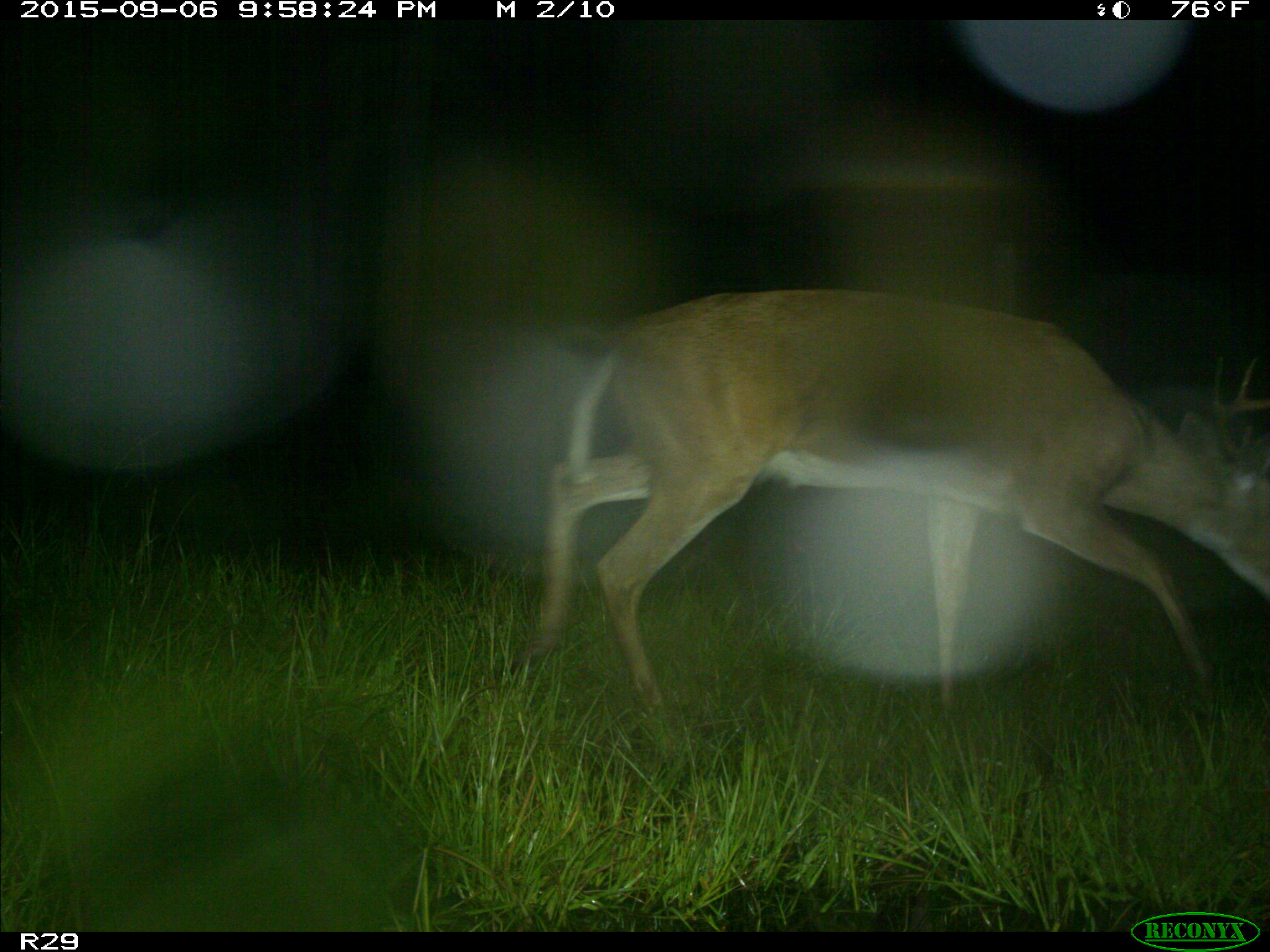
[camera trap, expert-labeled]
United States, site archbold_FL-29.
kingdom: Animalia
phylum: Chordata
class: Mammalia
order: Artiodactyla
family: Cervidae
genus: Odocoileus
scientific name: Odocoileus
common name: deer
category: unidentified deer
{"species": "unidentified deer (deer) (Odocoileus)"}